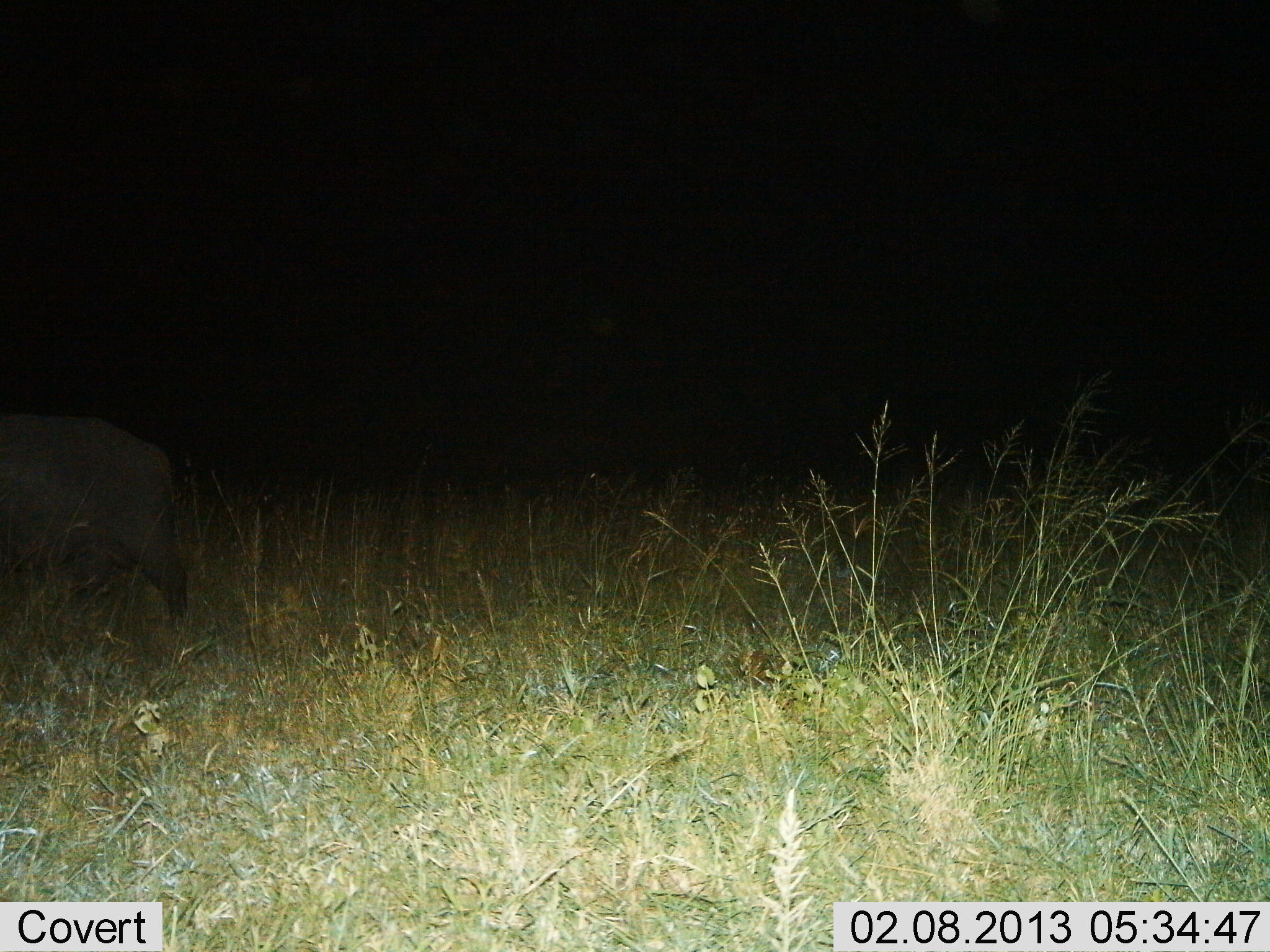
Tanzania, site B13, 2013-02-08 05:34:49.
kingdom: Animalia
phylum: Chordata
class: Mammalia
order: Artiodactyla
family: Bovidae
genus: Syncerus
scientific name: Syncerus caffer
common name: cape buffalo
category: buffalo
Buffalo (cape buffalo) (Syncerus caffer), count 1. Behavior (volunteer vote fractions): standing 38%, resting 0%, moving 62%, interacting 0%. Young present (vote fraction): 0%. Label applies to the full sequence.